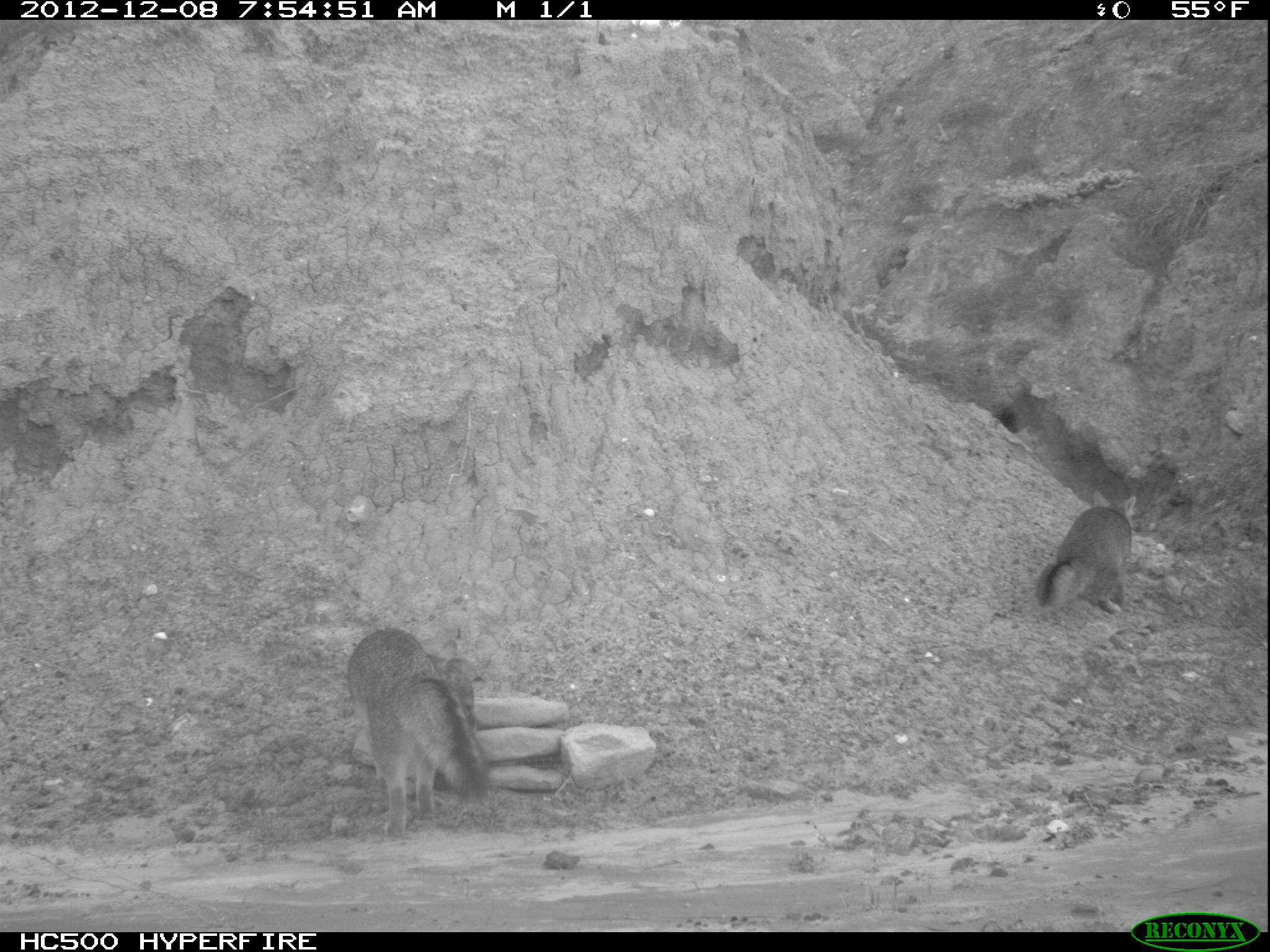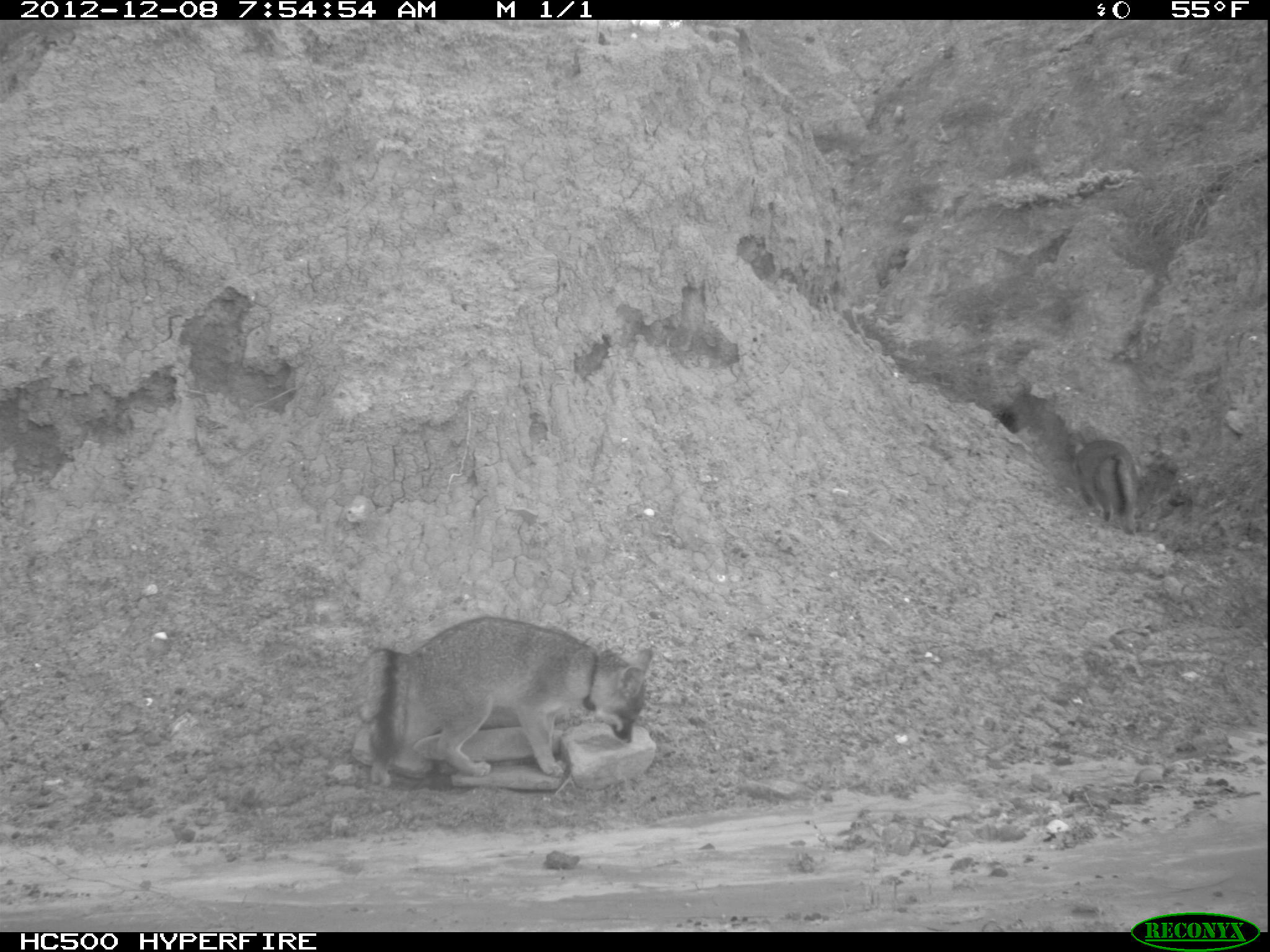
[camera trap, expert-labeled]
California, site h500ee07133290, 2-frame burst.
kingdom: Animalia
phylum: Chordata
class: Mammalia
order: Carnivora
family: Canidae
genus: Urocyon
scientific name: Urocyon littoralis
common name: island fox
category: fox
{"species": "fox (island fox) (Urocyon littoralis)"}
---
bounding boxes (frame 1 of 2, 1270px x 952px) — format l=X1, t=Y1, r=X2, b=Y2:
fox: l=346, t=628, r=489, b=836; l=1039, t=490, r=1135, b=614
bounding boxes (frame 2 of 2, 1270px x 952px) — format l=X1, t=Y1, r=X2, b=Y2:
fox: l=362, t=617, r=655, b=787; l=1067, t=425, r=1140, b=534